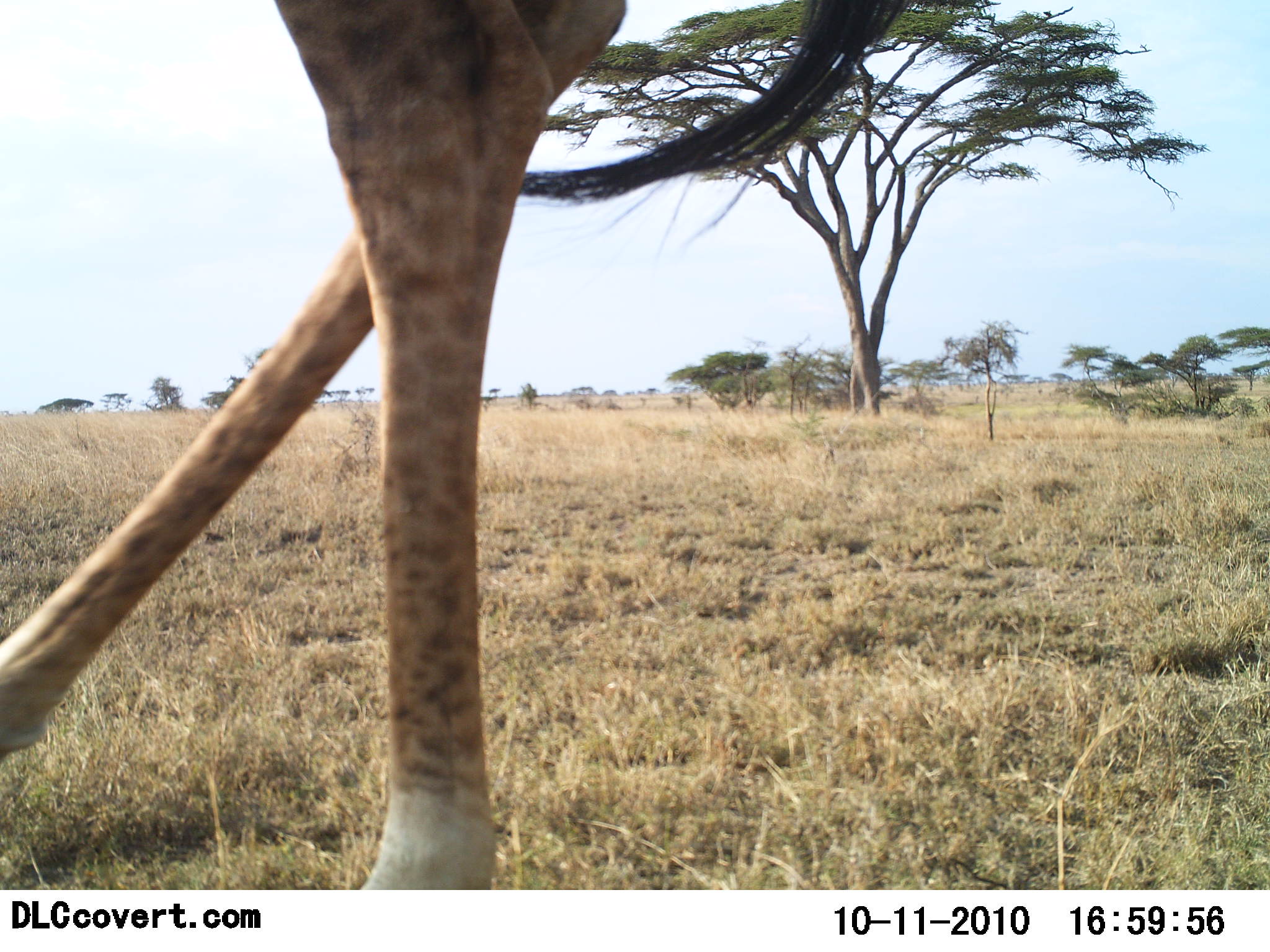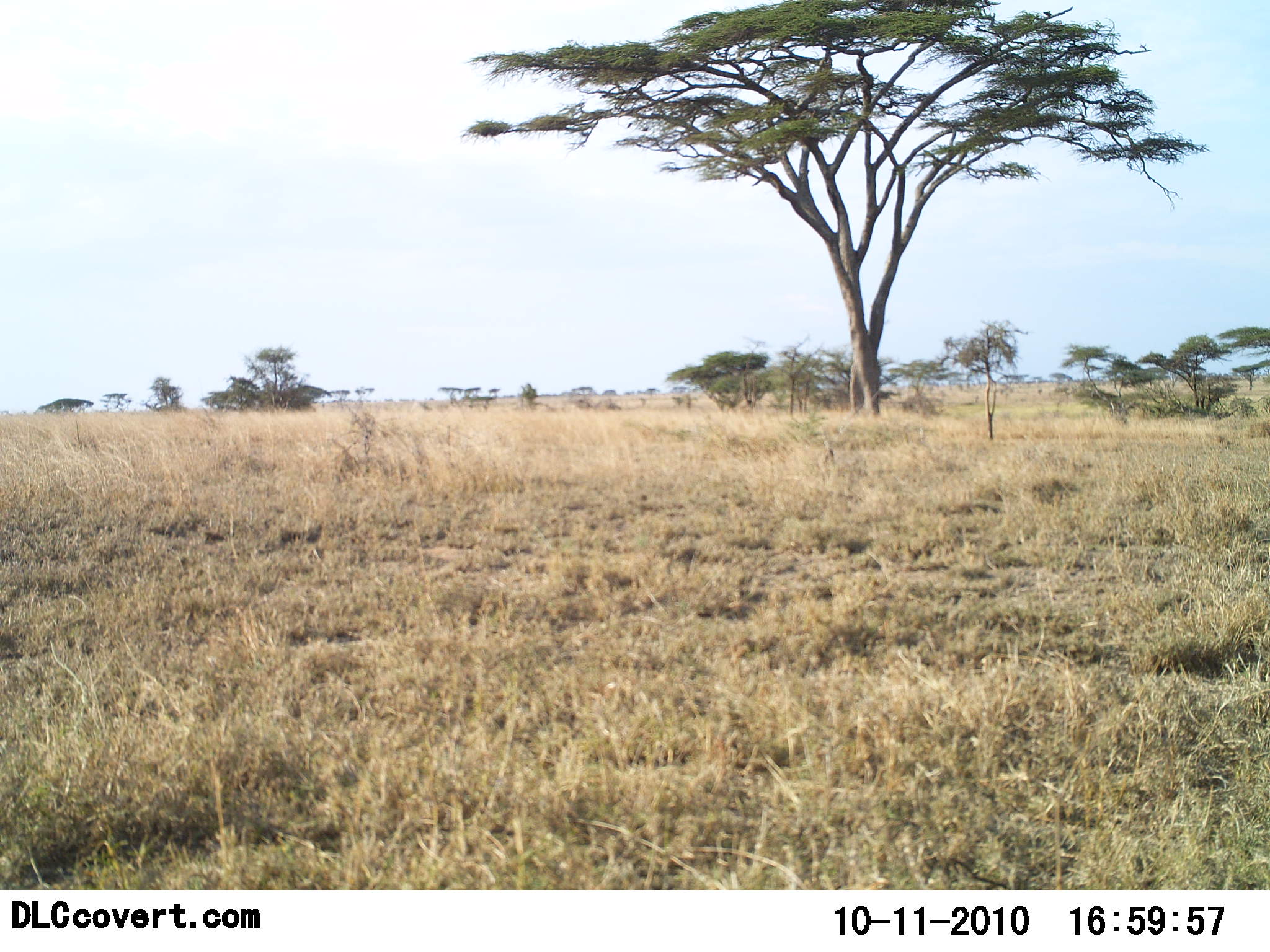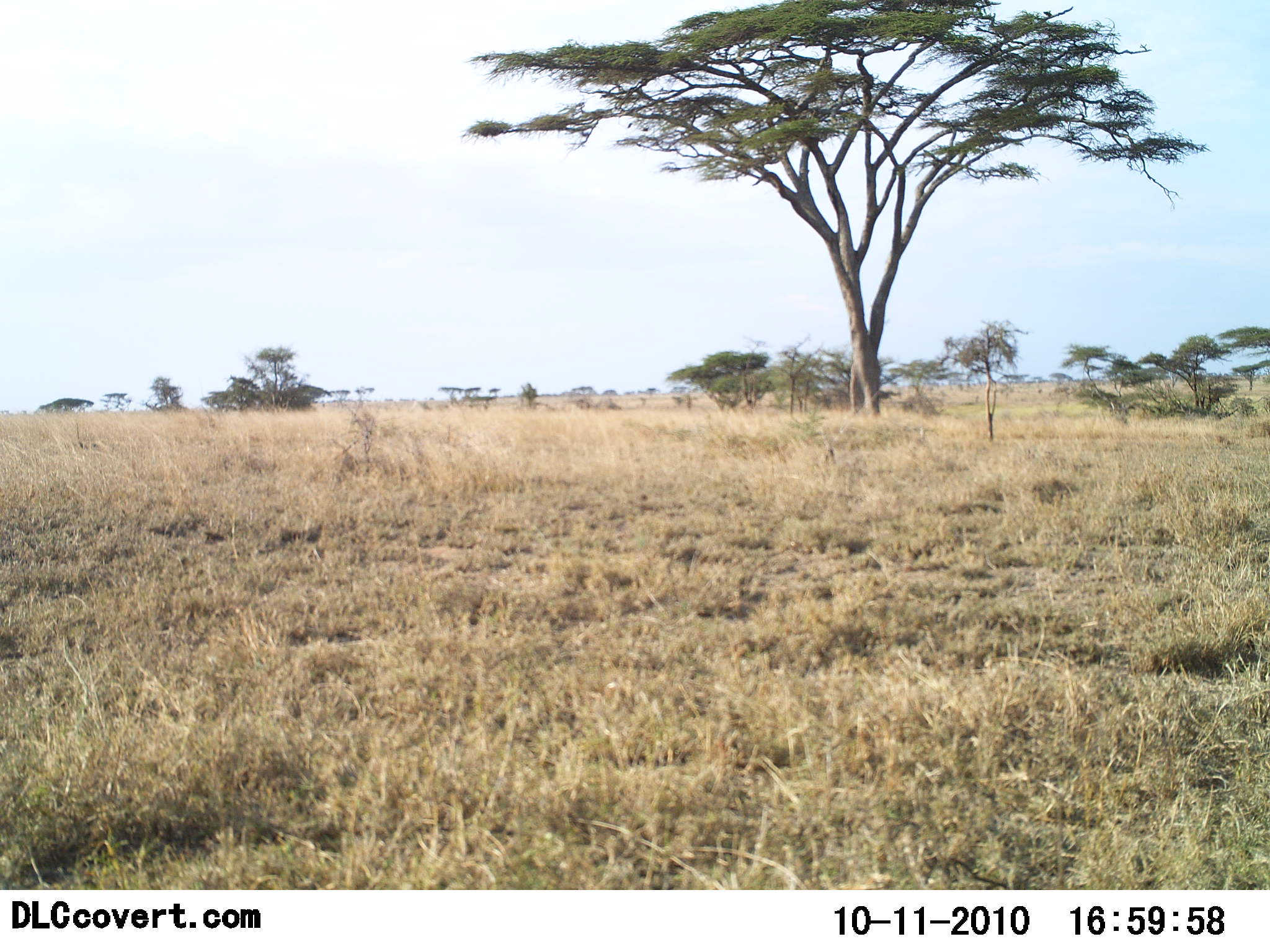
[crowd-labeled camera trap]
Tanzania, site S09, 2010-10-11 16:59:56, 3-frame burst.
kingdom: Animalia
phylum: Chordata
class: Mammalia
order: Artiodactyla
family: Giraffidae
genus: Giraffa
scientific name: Giraffa camelopardalis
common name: giraffe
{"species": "giraffe (Giraffa camelopardalis)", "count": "1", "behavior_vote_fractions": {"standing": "0%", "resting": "0%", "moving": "100%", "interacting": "0%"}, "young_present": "0%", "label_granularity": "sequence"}